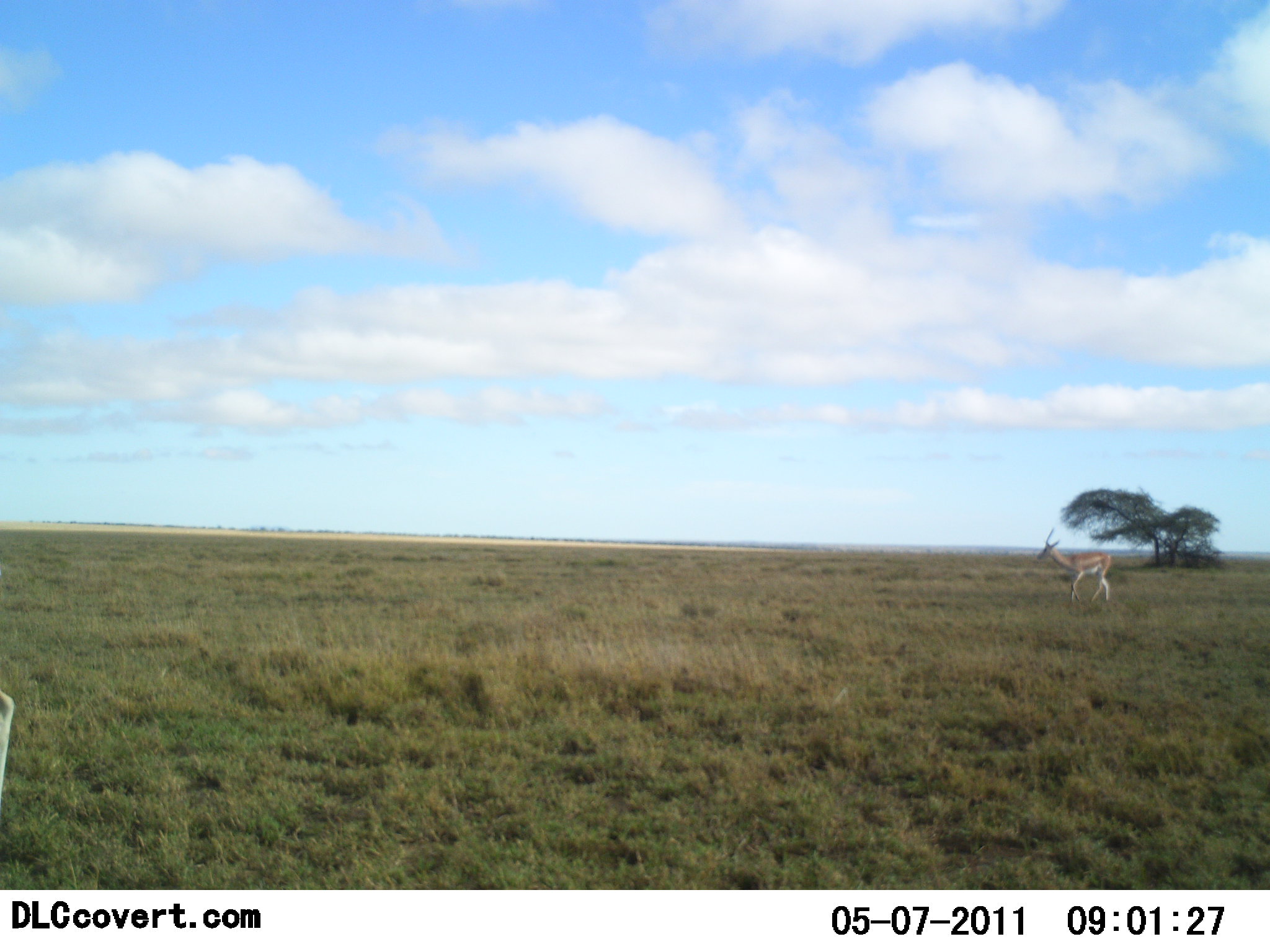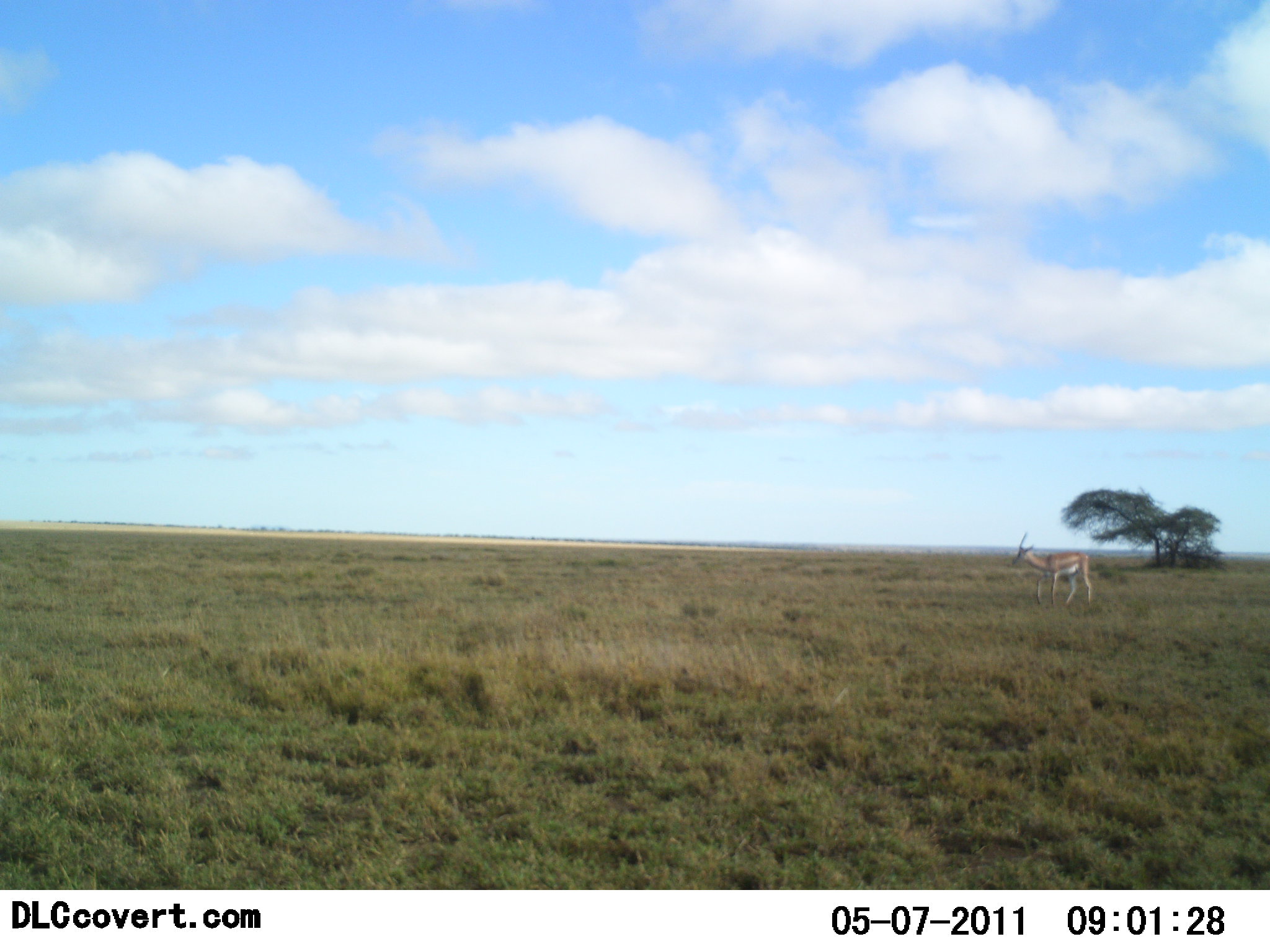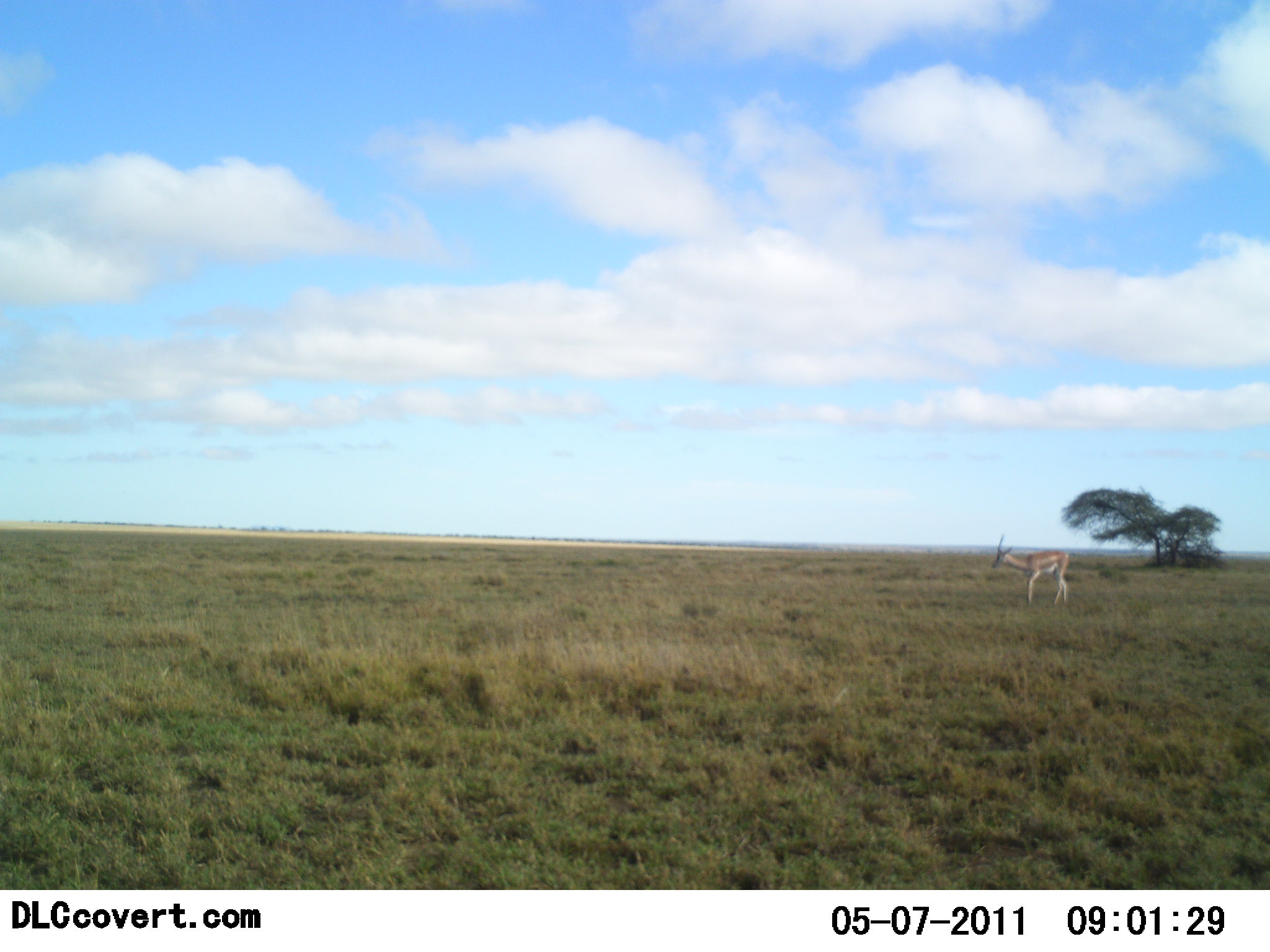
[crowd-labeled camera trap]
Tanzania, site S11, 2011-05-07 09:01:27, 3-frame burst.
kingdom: Animalia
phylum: Chordata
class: Mammalia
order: Artiodactyla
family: Bovidae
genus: Nanger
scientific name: Nanger granti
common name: grant's gazelle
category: gazellegrants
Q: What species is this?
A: Gazellegrants (grant's gazelle) (Nanger granti).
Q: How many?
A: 1.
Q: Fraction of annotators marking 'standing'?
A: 27%.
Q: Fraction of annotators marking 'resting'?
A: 0%.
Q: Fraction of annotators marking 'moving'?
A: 91%.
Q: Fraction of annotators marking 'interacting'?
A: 0%.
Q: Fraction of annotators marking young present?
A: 0%.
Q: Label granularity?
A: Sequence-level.